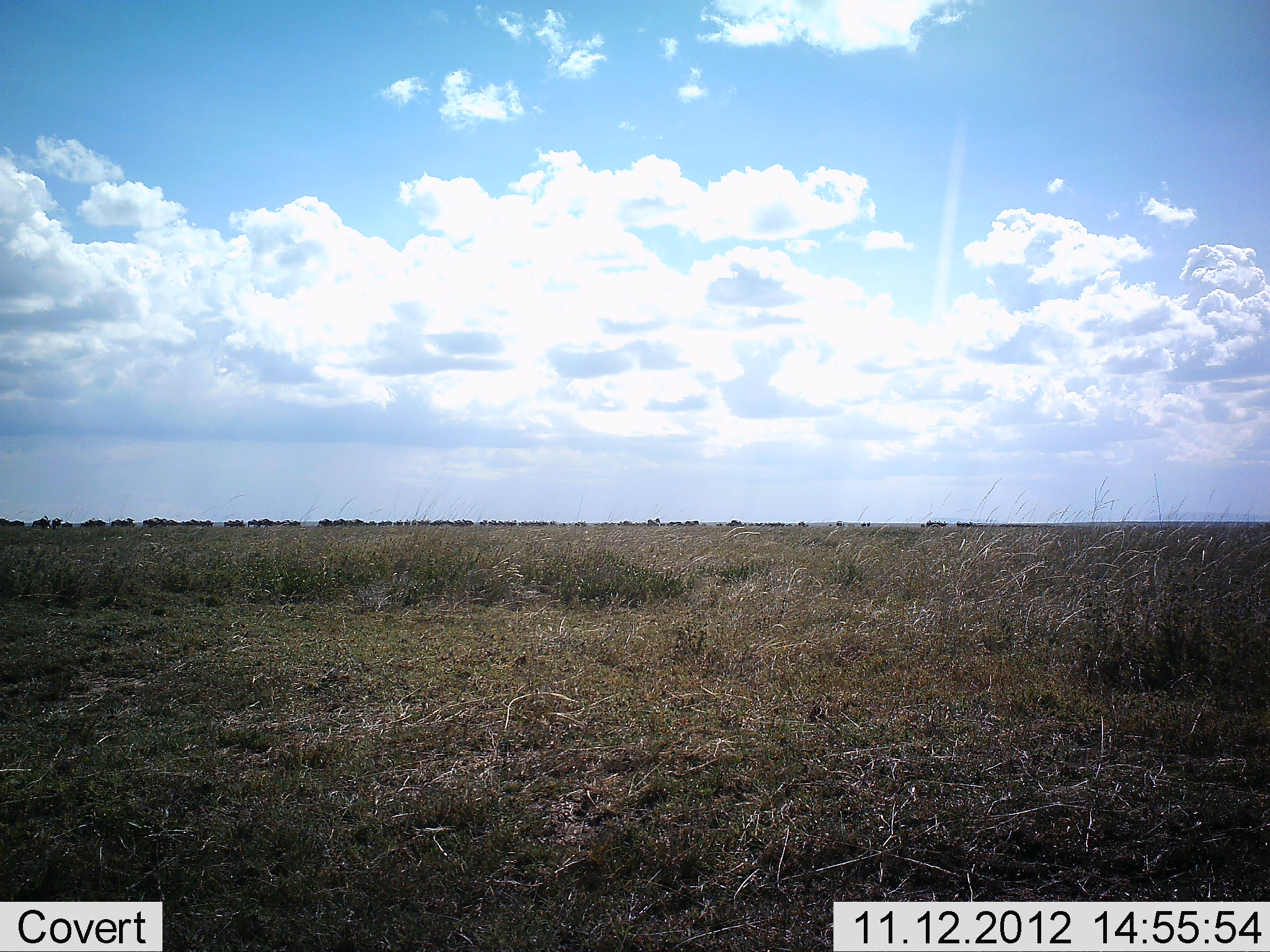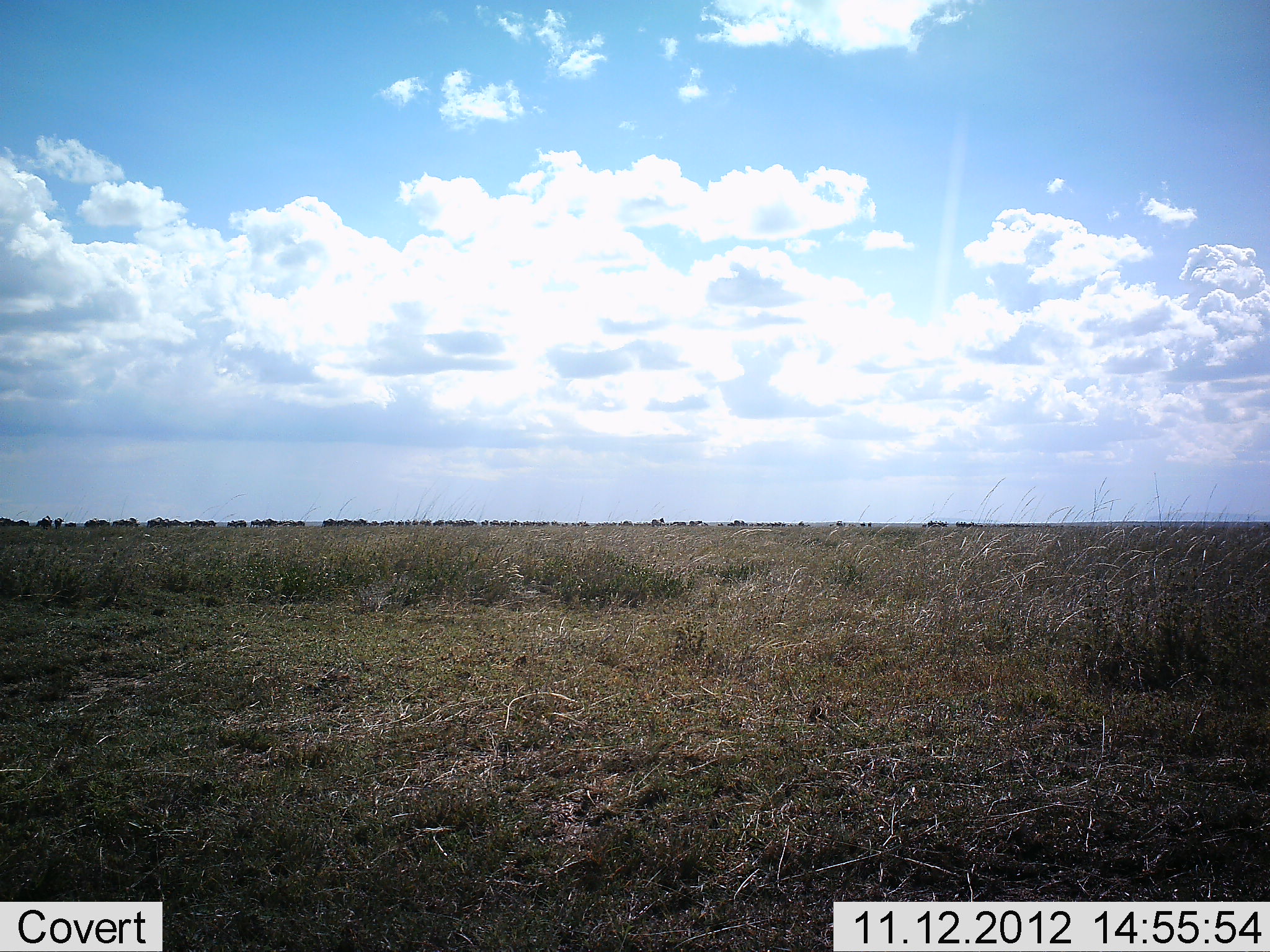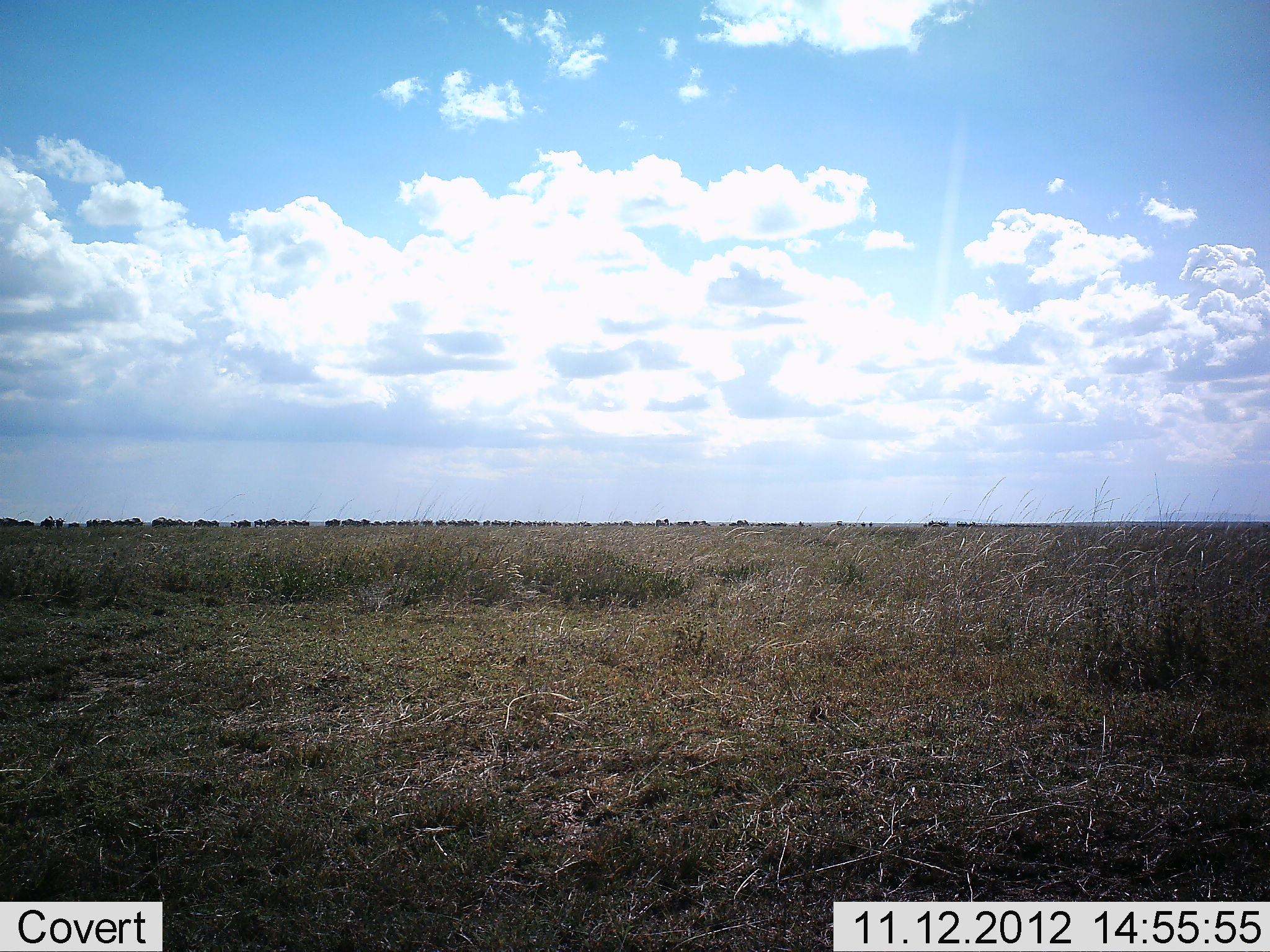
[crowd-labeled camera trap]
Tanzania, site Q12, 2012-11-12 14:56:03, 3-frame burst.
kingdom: Animalia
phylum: Chordata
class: Mammalia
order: Artiodactyla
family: Bovidae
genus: Connochaetes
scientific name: Connochaetes taurinus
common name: blue wildebeest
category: wildebeest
Wildebeest (blue wildebeest) (Connochaetes taurinus), count 51+. Behavior (volunteer vote fractions): standing 10%, resting 0%, moving 100%, interacting 0%. Young present (vote fraction): 0%. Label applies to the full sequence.